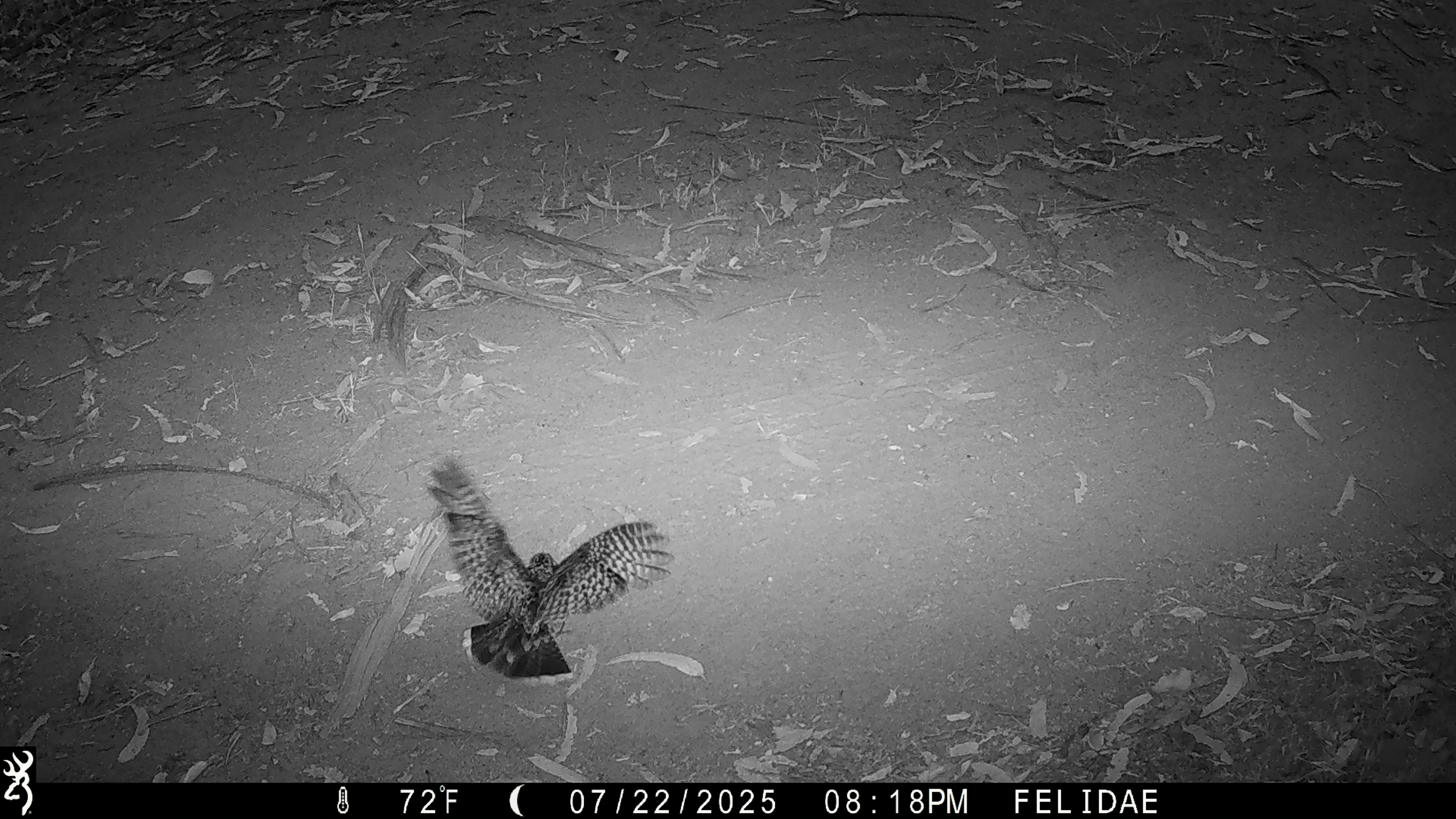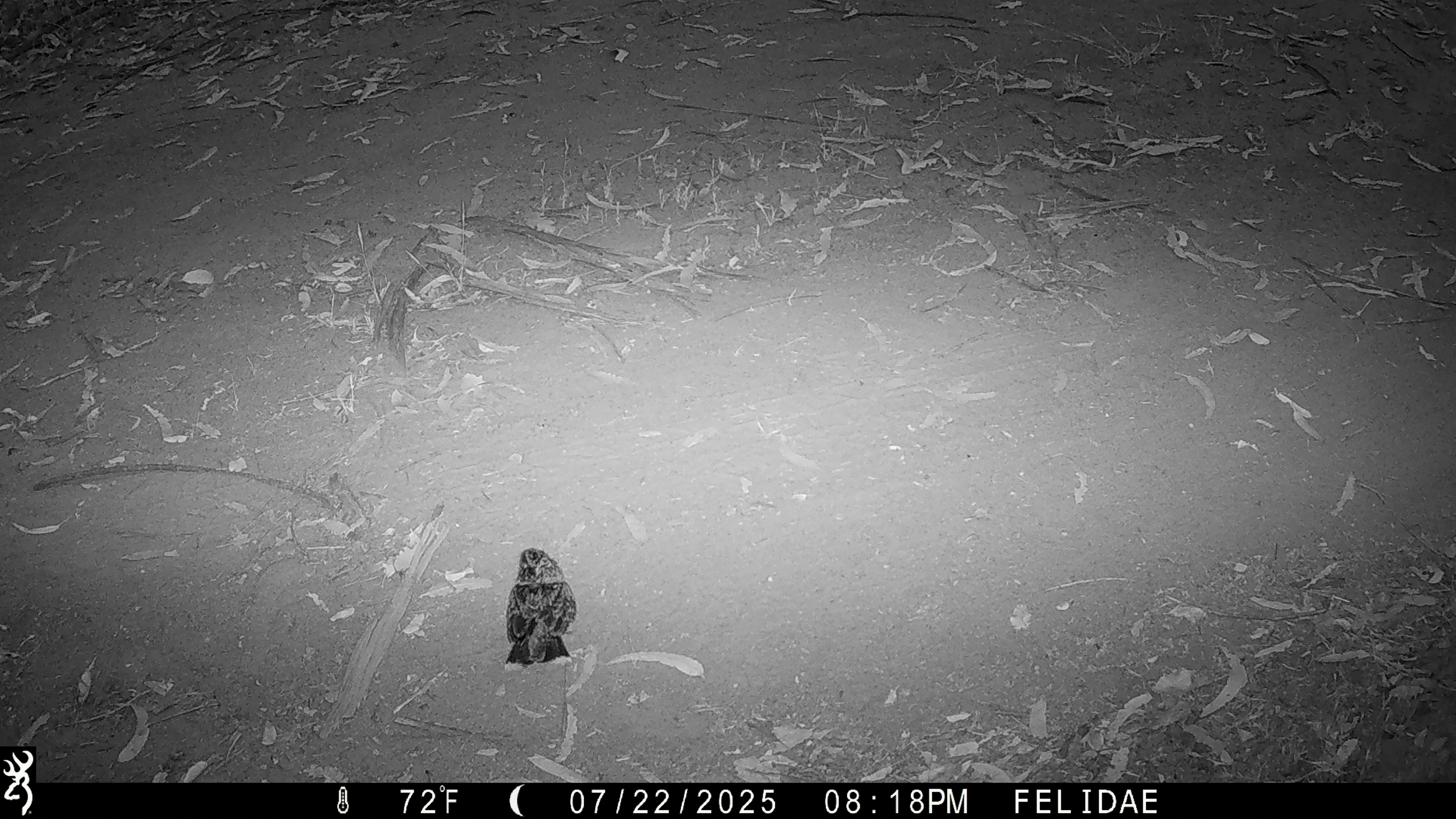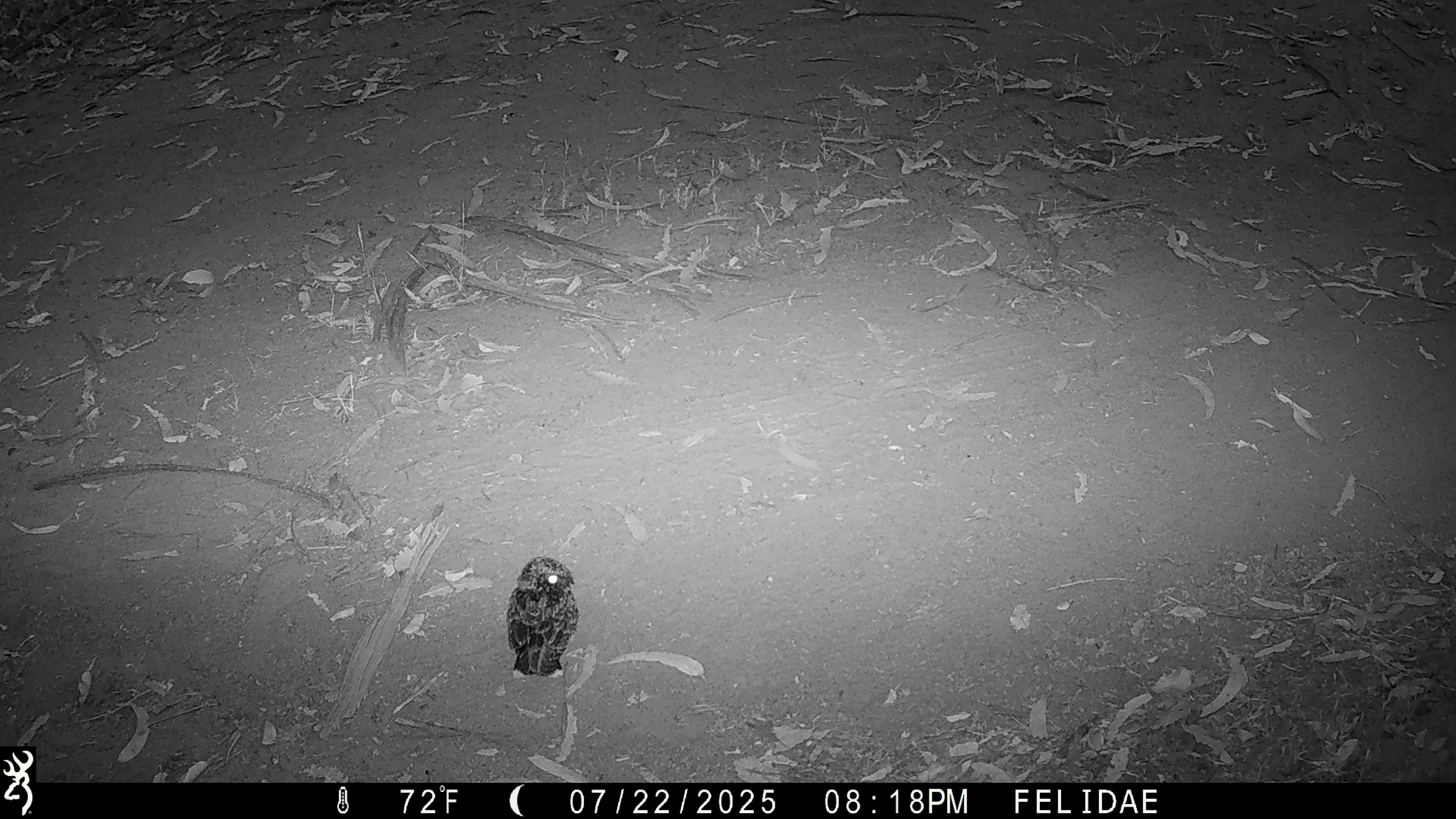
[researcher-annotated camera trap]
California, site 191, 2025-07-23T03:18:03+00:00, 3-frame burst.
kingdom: Animalia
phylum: Chordata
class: Aves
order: Caprimulgiformes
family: Caprimulgidae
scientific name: Caprimulgidae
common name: nightjar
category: unknown nightjar